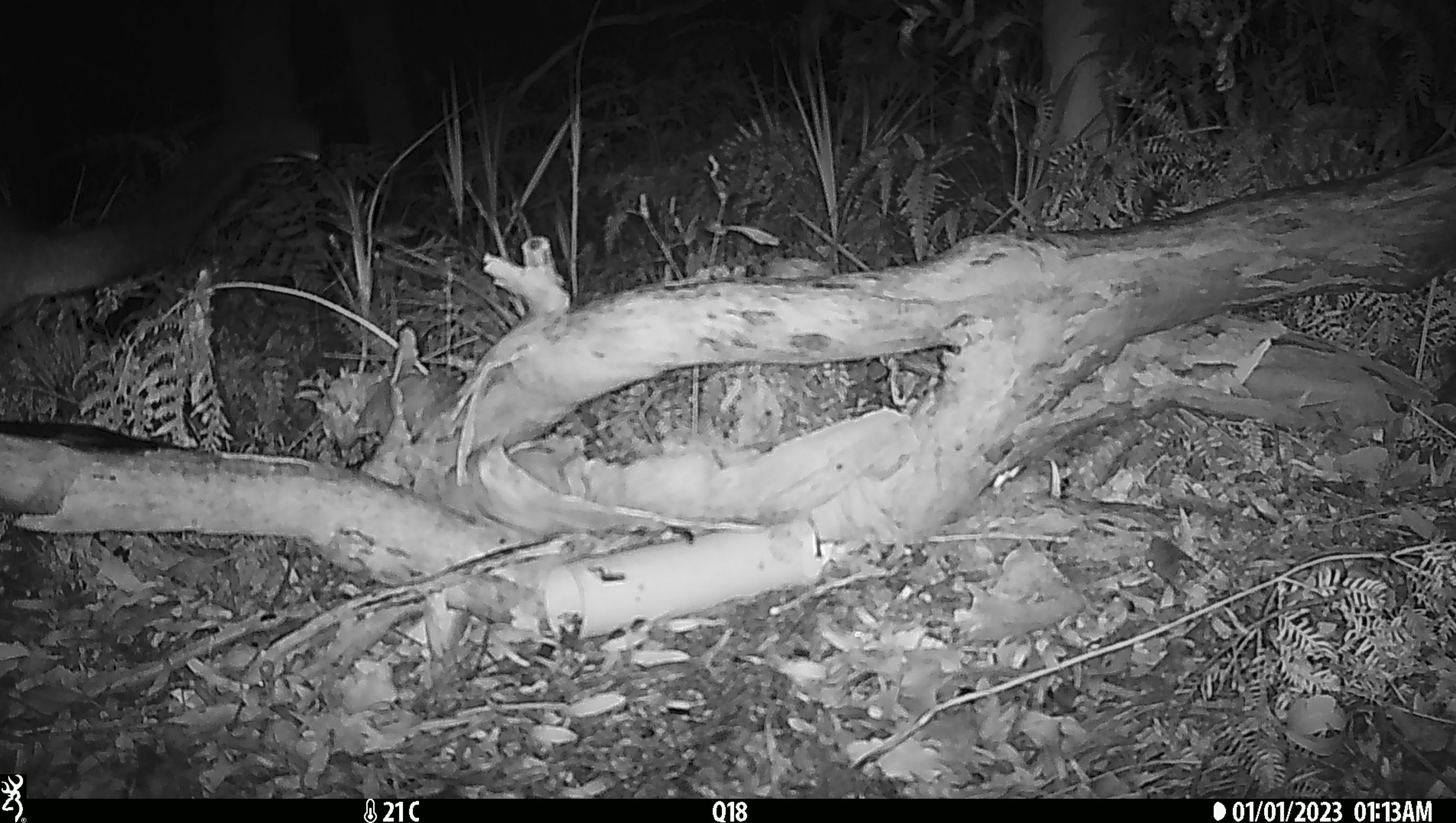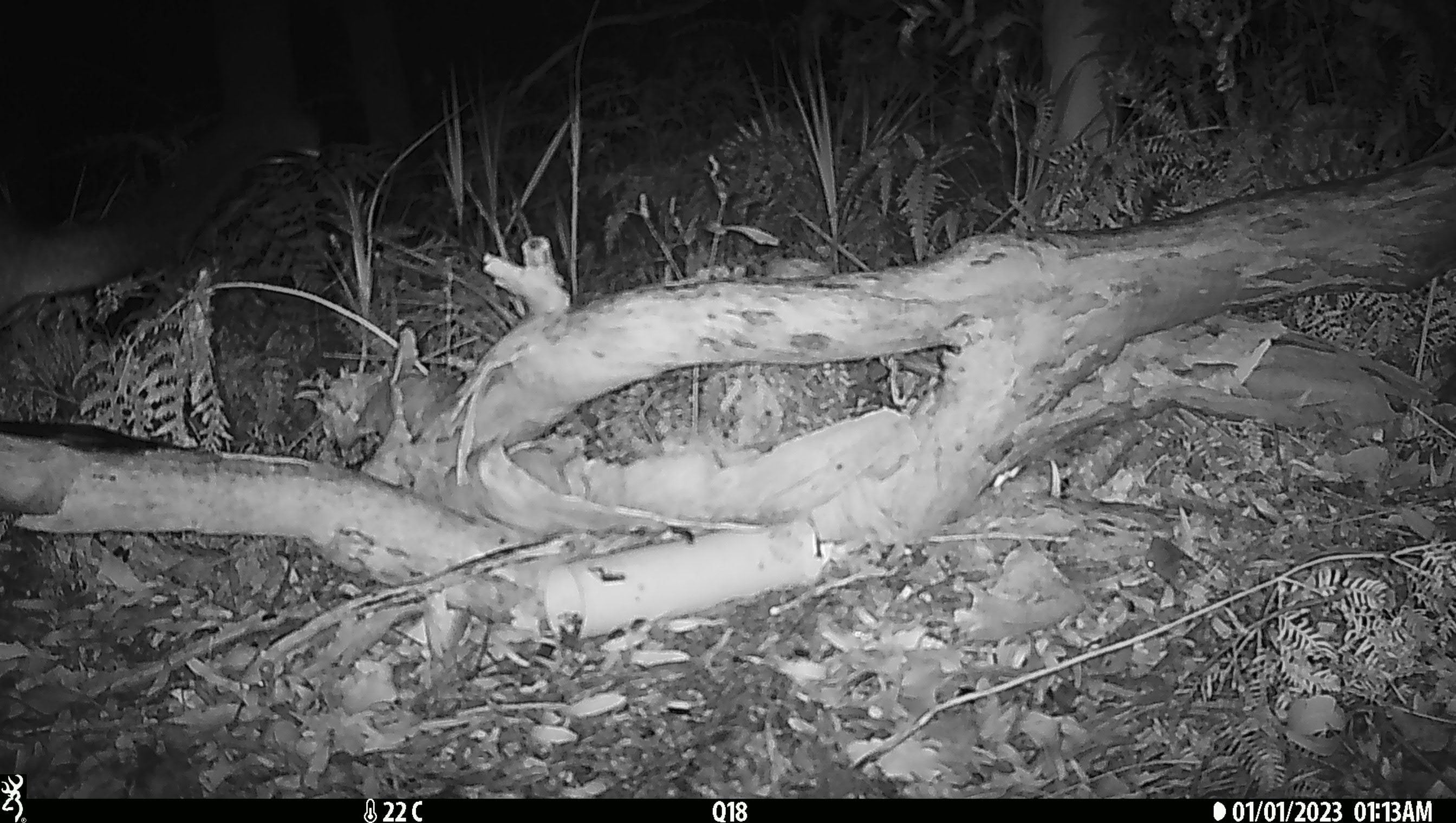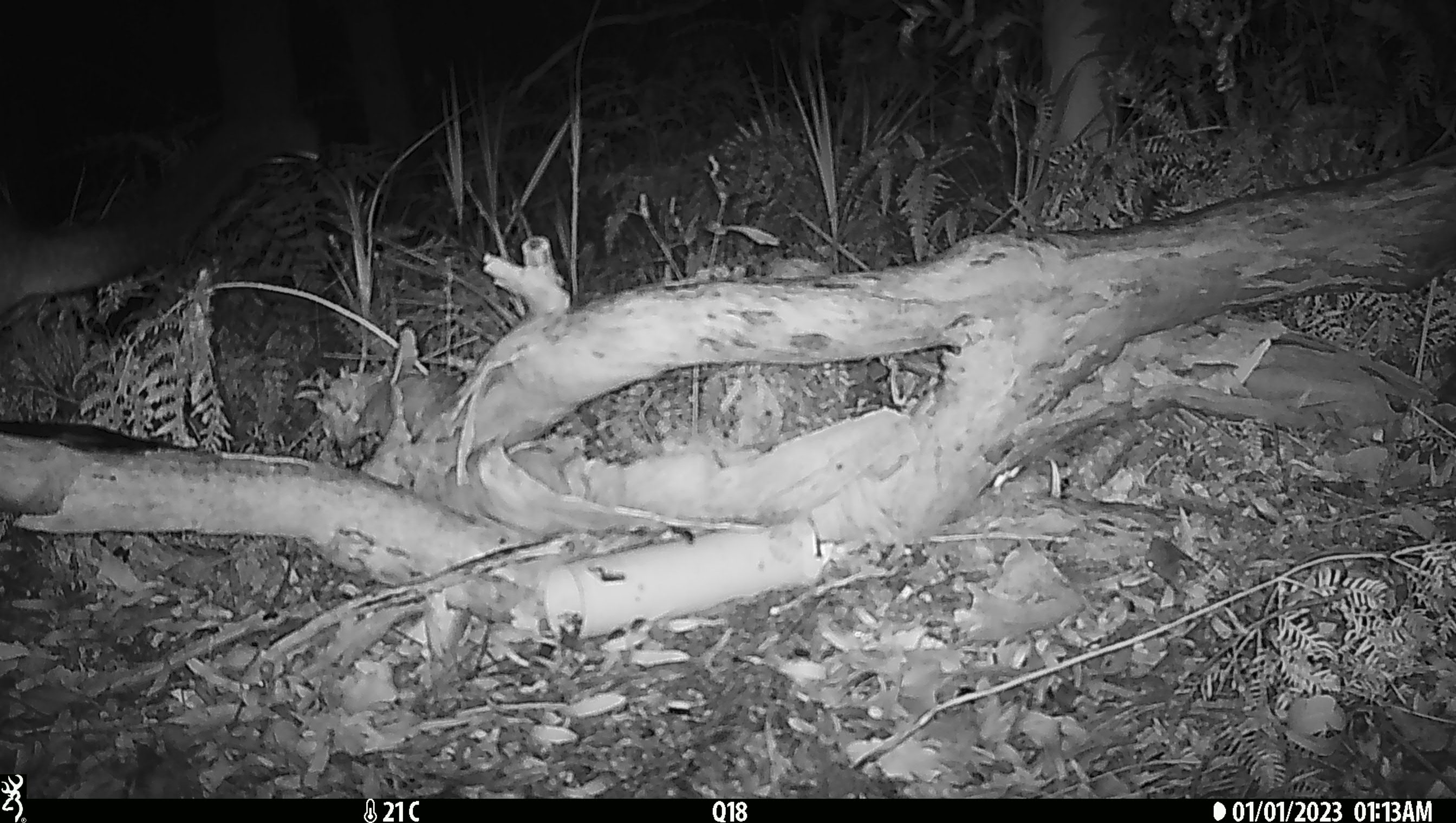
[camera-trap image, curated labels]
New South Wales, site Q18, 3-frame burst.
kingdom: Animalia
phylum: Chordata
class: Mammalia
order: Diprotodontia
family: Phalangeridae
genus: Trichosurus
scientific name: Trichosurus vulpecula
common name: common brushtail possum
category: possum